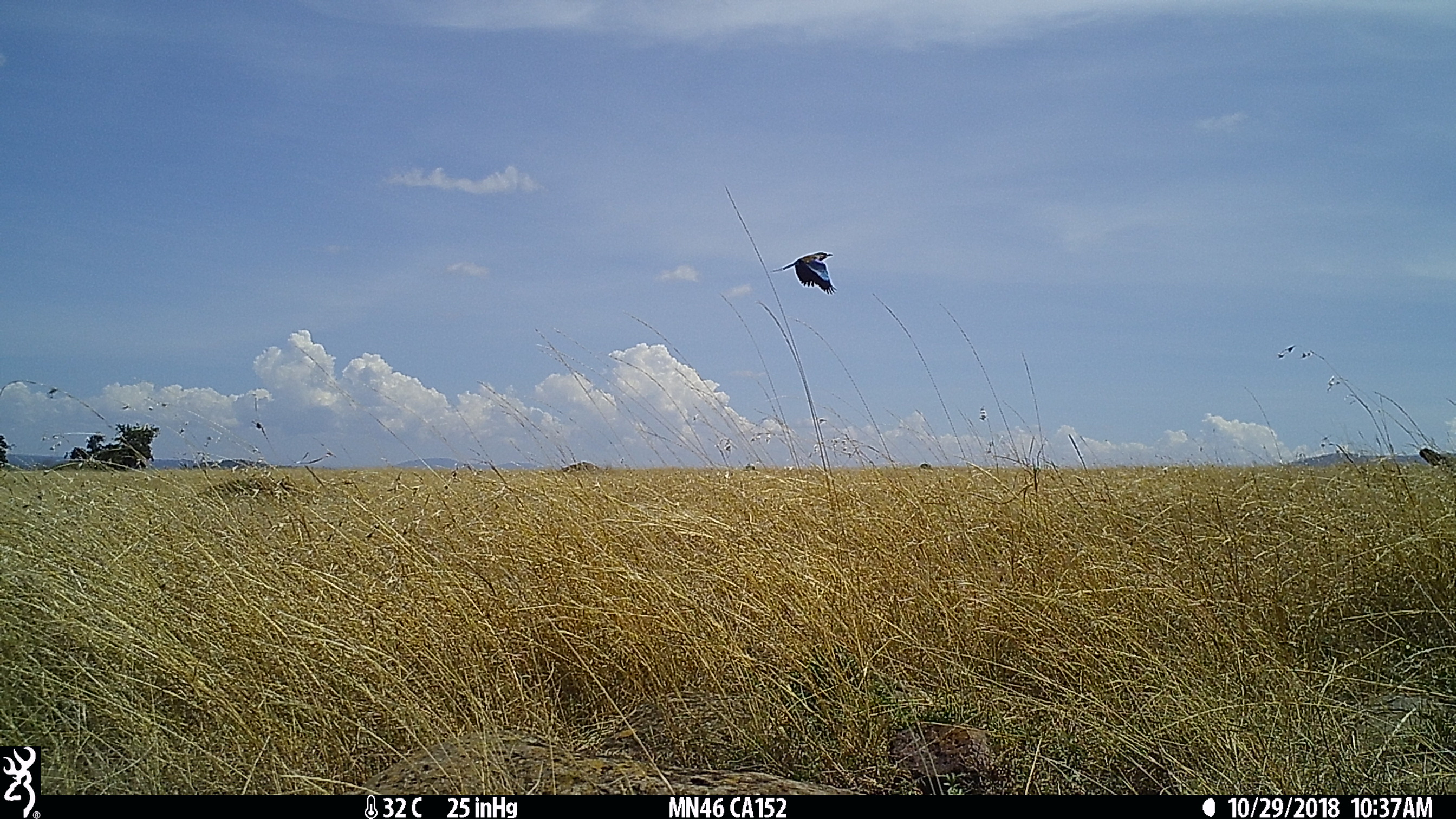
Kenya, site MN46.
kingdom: Animalia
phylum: Chordata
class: Aves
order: Coraciiformes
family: Coraciidae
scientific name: Coraciidae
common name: roller